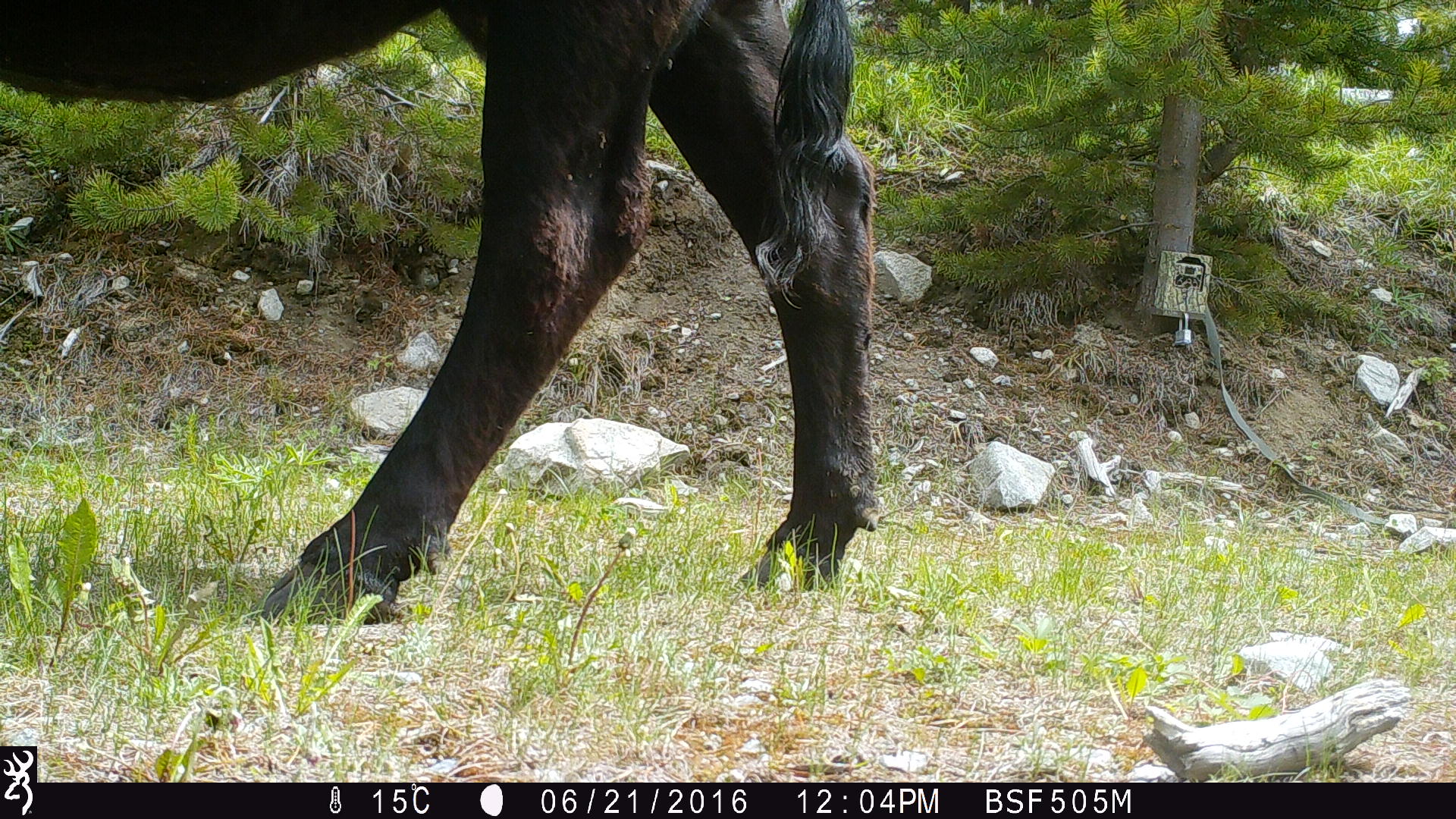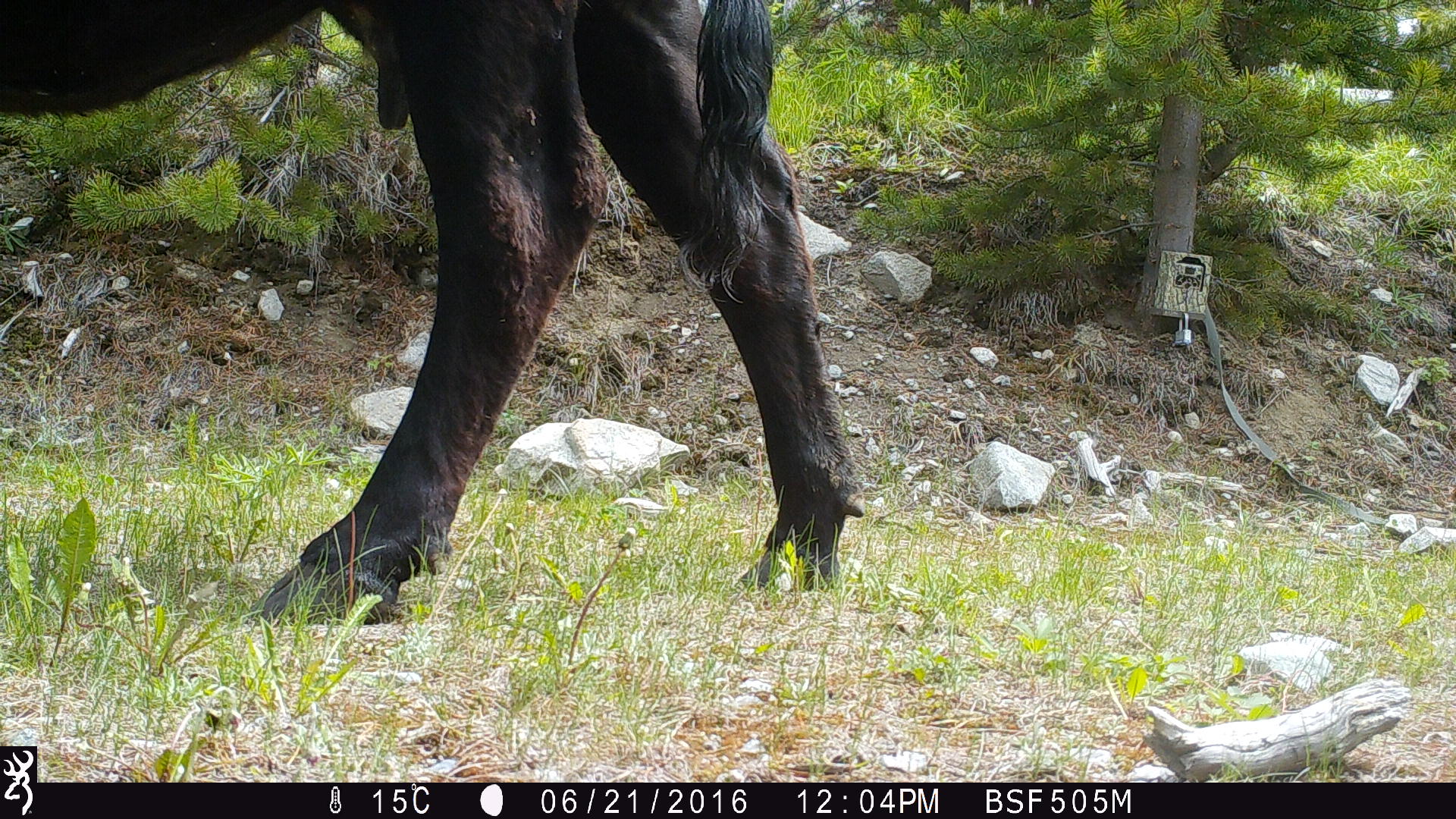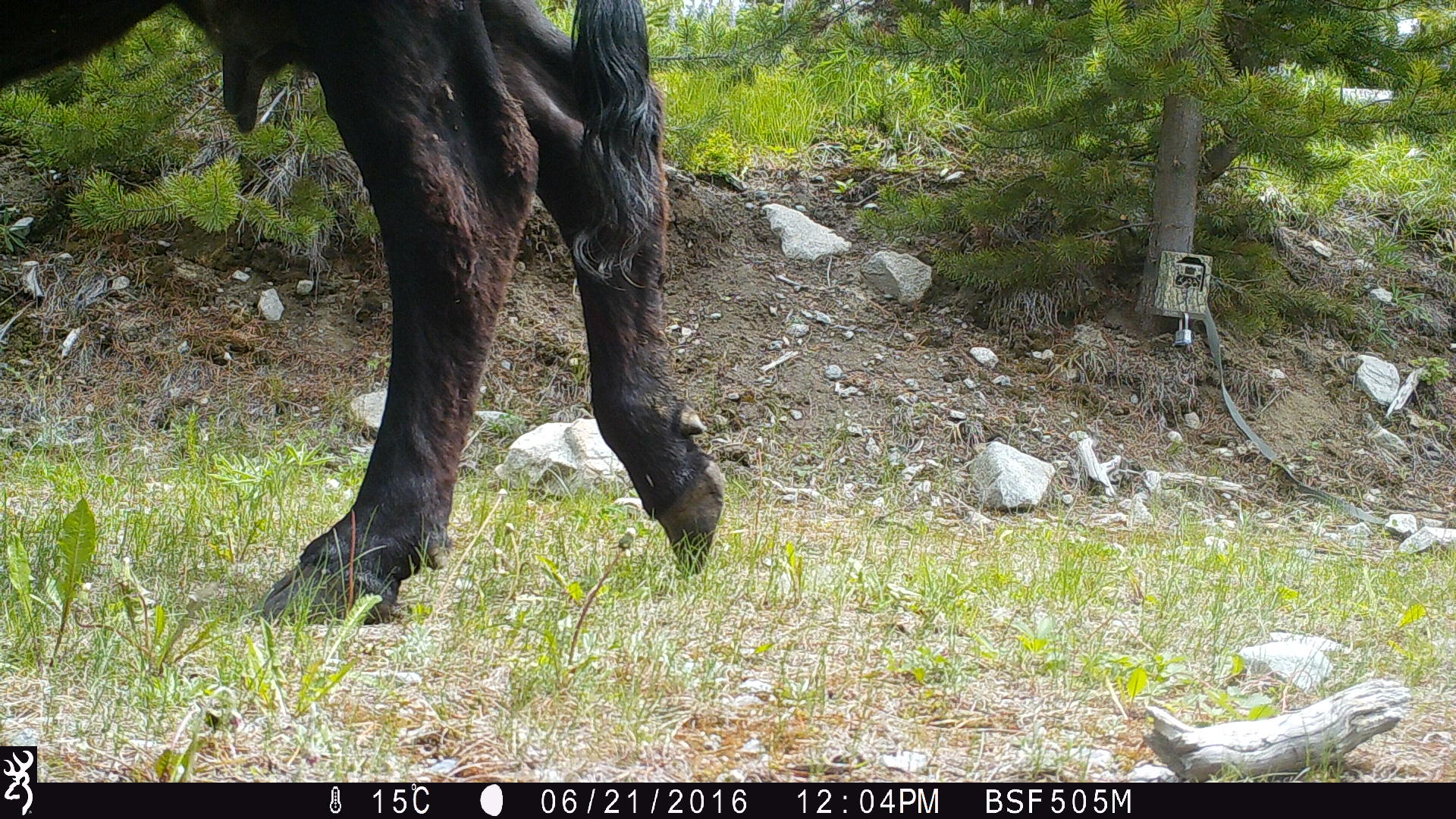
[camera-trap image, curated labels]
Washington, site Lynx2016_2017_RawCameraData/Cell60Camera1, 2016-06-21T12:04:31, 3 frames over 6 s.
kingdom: Animalia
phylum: Chordata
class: Mammalia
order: Artiodactyla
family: Bovidae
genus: Bos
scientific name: Bos taurus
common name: domestic cattle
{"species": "domestic cattle (Bos taurus)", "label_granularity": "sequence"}